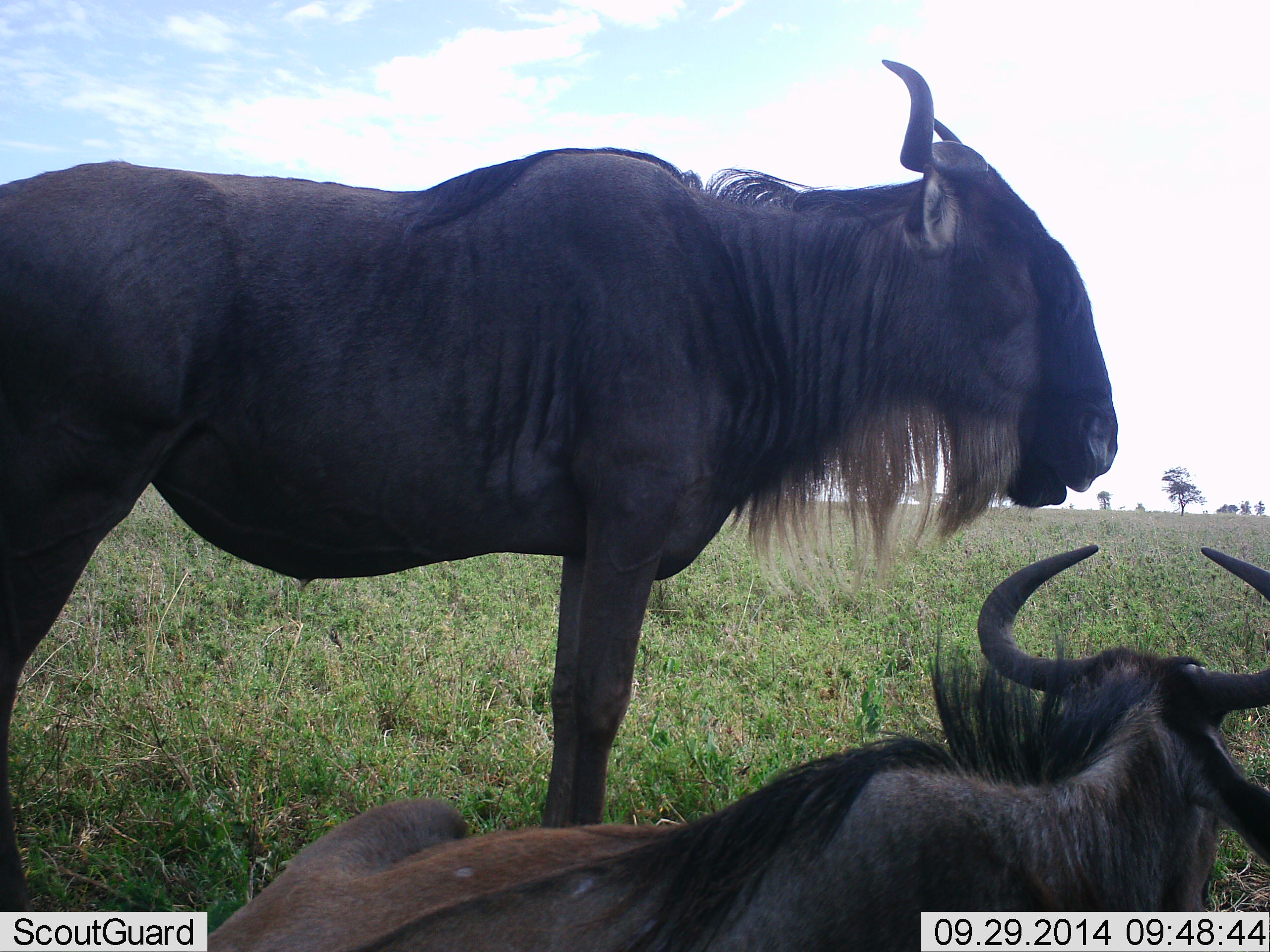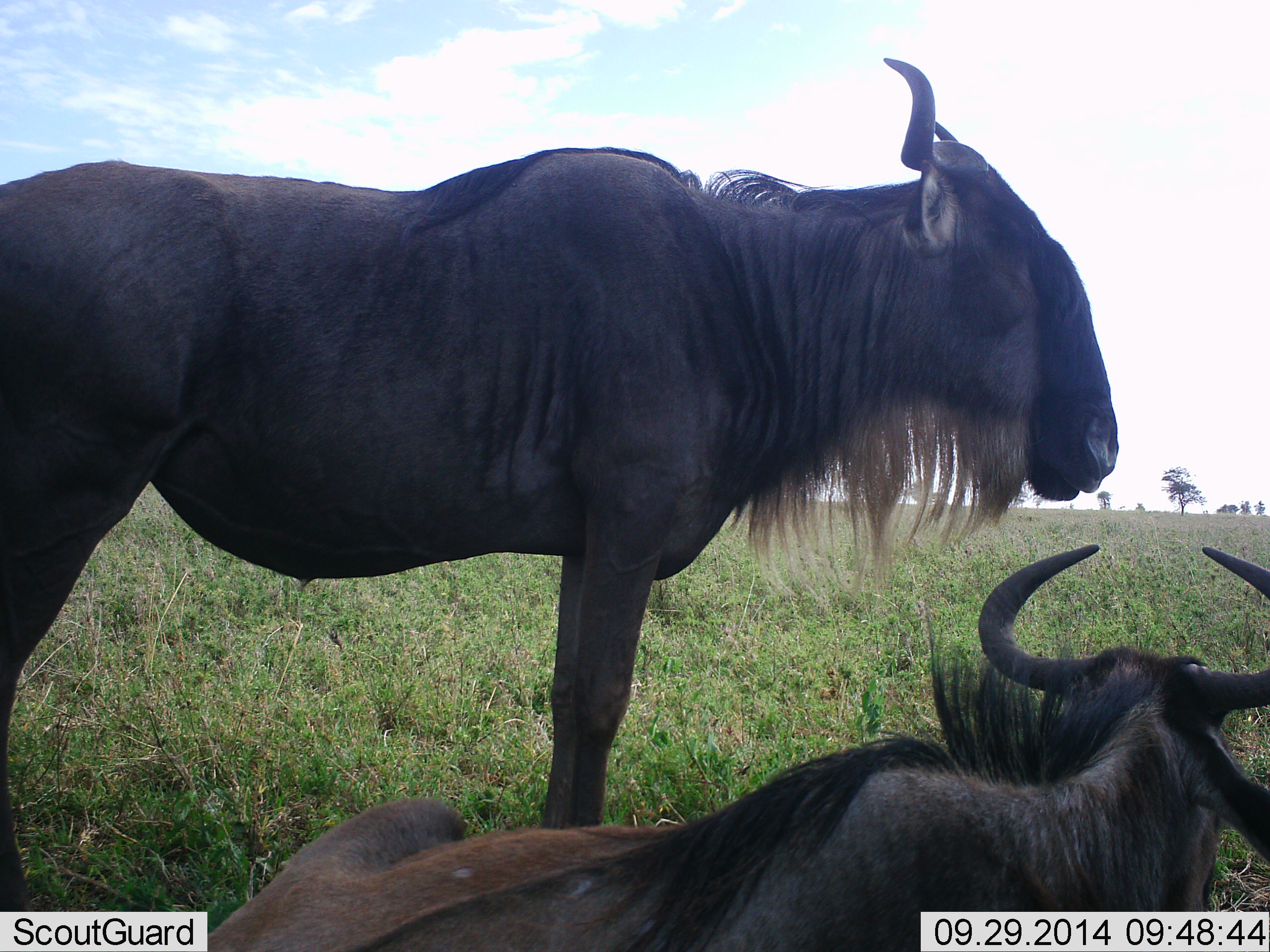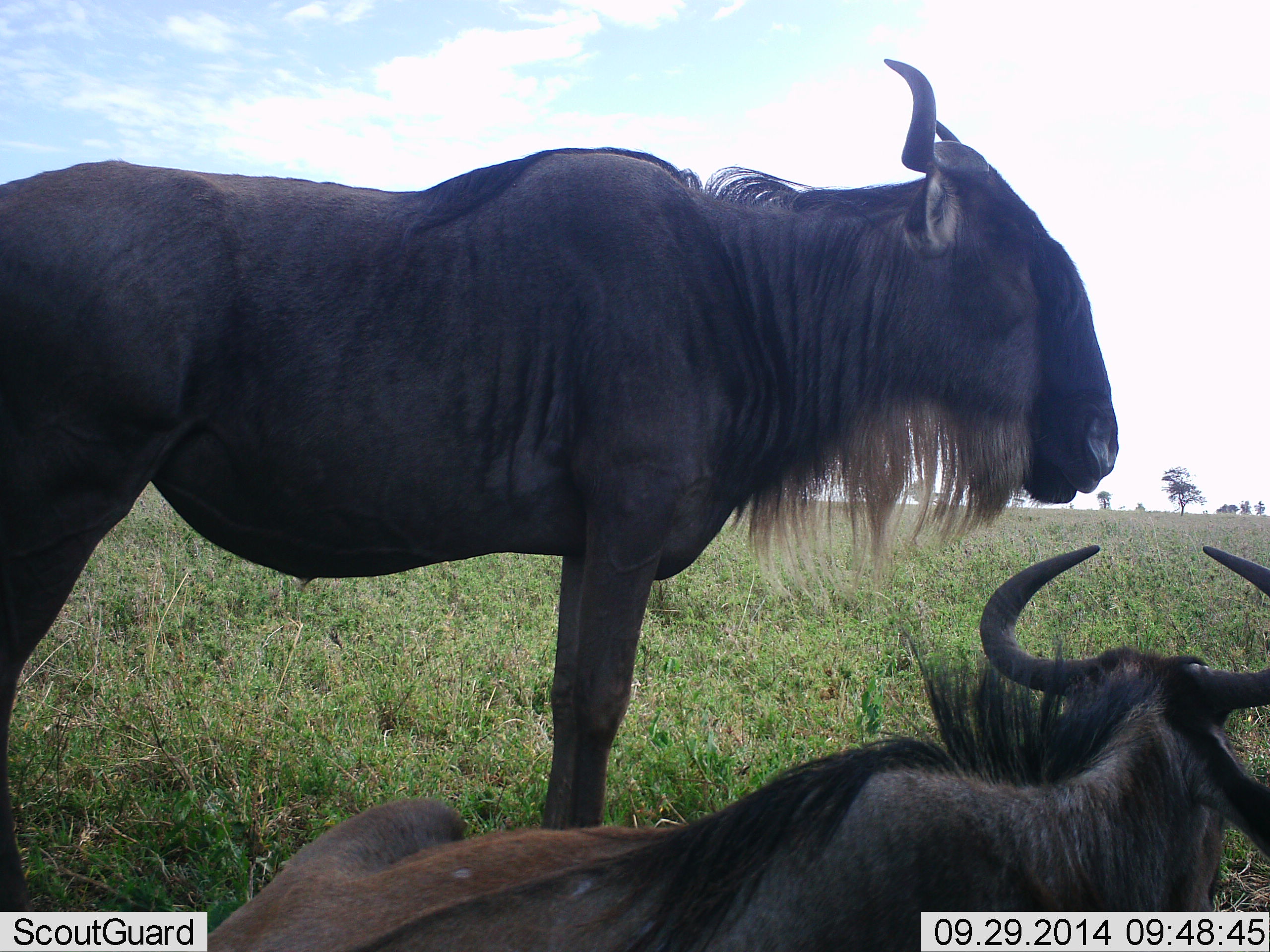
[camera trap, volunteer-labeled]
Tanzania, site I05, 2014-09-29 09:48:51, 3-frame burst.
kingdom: Animalia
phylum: Chordata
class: Mammalia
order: Artiodactyla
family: Bovidae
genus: Connochaetes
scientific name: Connochaetes taurinus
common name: blue wildebeest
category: wildebeest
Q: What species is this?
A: Wildebeest (blue wildebeest) (Connochaetes taurinus).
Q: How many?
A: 2.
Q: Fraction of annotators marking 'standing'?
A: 60%.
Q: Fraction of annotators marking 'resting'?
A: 90%.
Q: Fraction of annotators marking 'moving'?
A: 0%.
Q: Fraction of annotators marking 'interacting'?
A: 0%.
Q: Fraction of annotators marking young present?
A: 0%.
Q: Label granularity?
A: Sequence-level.